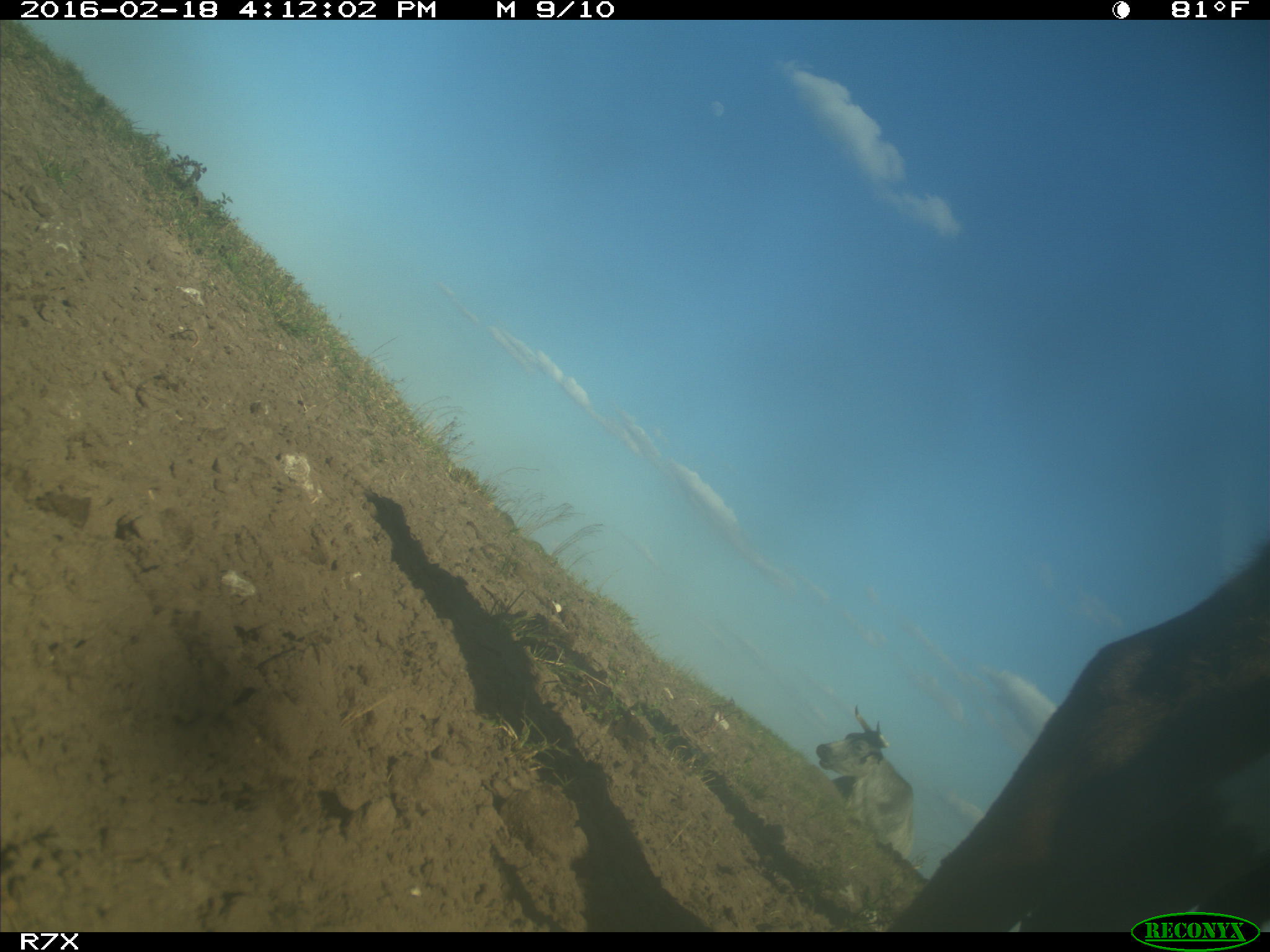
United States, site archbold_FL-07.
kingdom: Animalia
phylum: Chordata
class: Mammalia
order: Artiodactyla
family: Bovidae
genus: Bos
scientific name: Bos taurus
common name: domestic cow